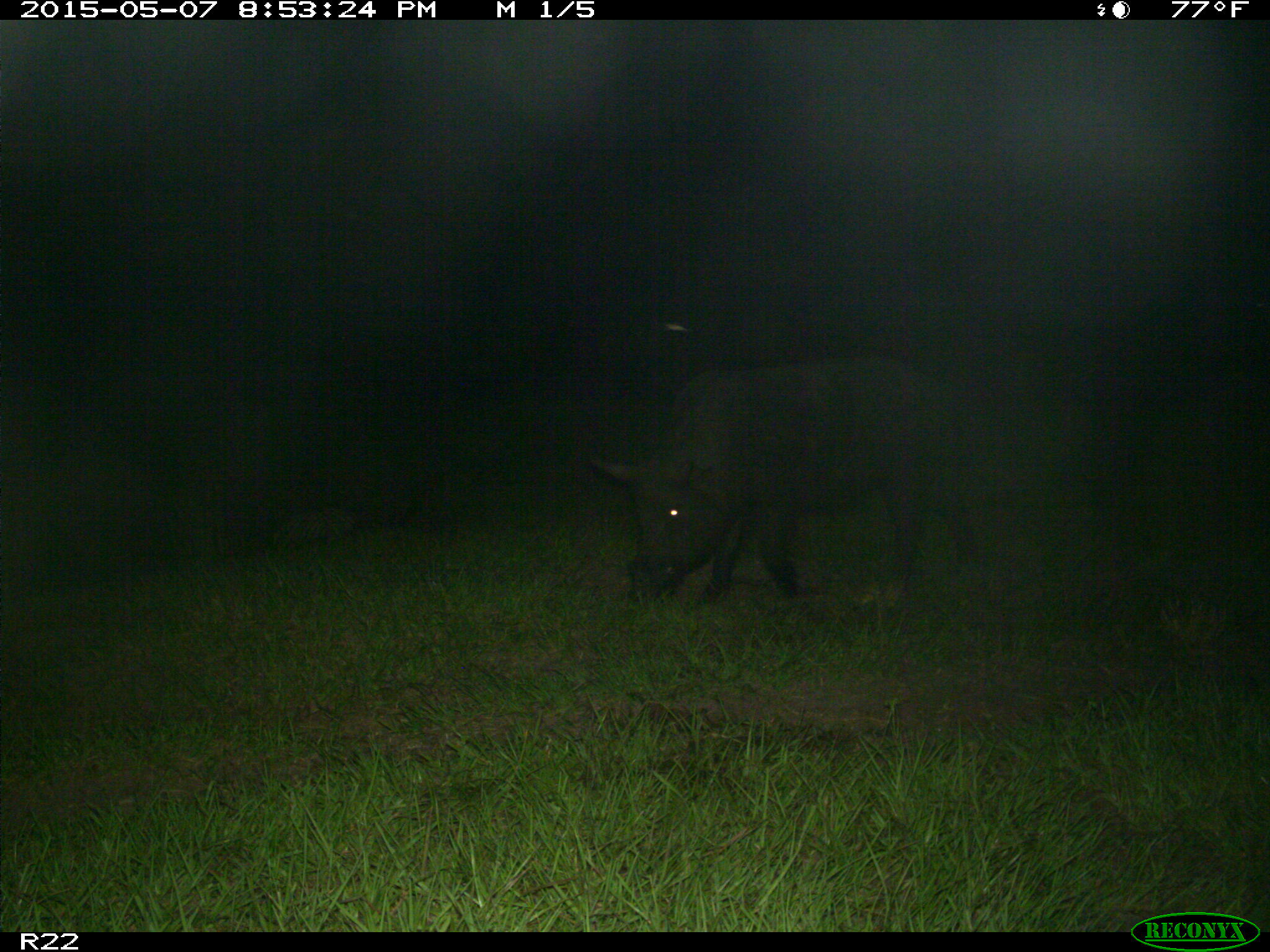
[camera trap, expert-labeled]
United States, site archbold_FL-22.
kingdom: Animalia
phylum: Chordata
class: Mammalia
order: Artiodactyla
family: Bovidae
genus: Bos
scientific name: Bos taurus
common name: domestic cow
Bos taurus (domestic cow).